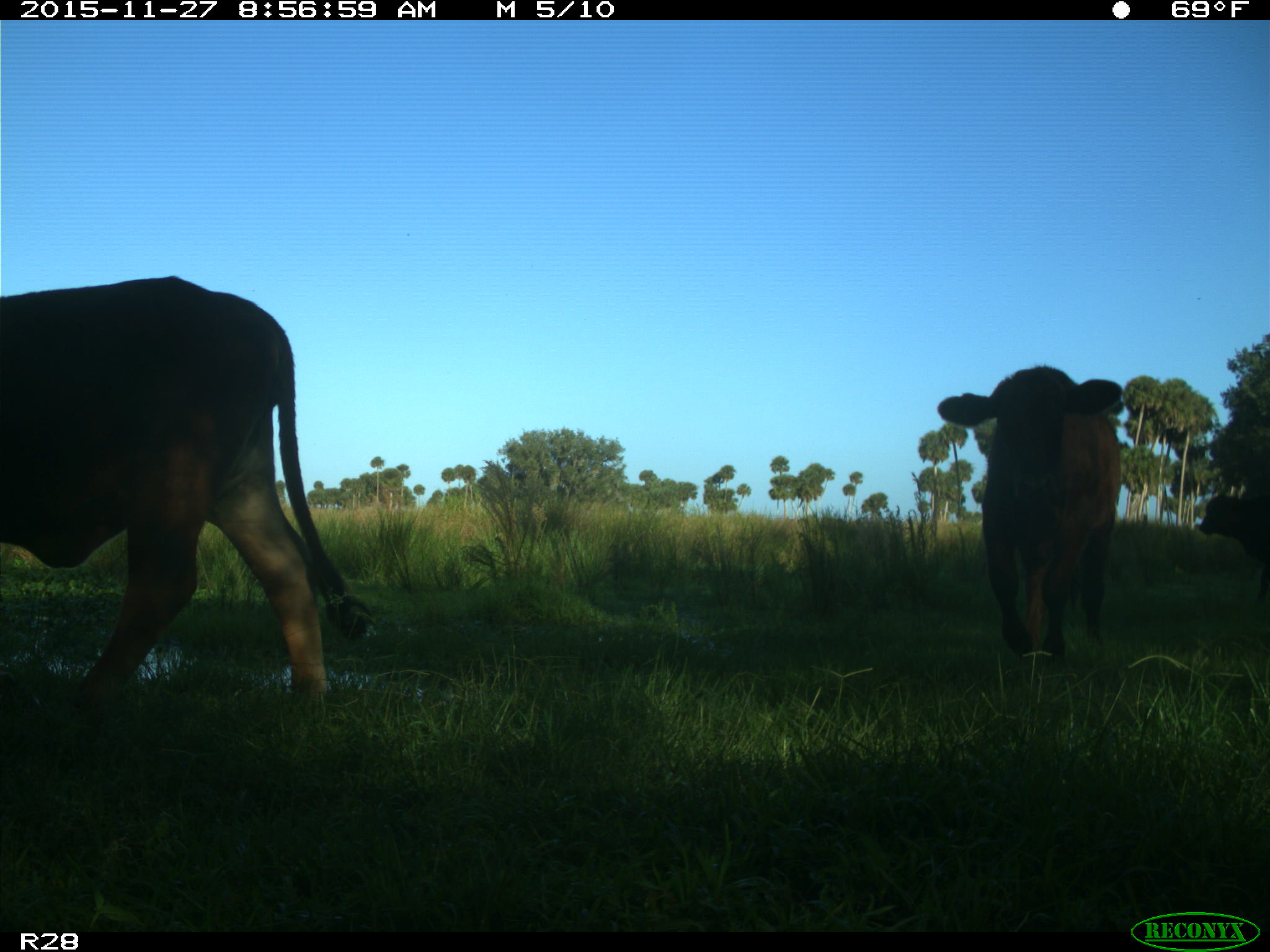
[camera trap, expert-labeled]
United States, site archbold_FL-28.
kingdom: Animalia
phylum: Chordata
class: Mammalia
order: Artiodactyla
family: Bovidae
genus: Bos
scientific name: Bos taurus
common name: domestic cow